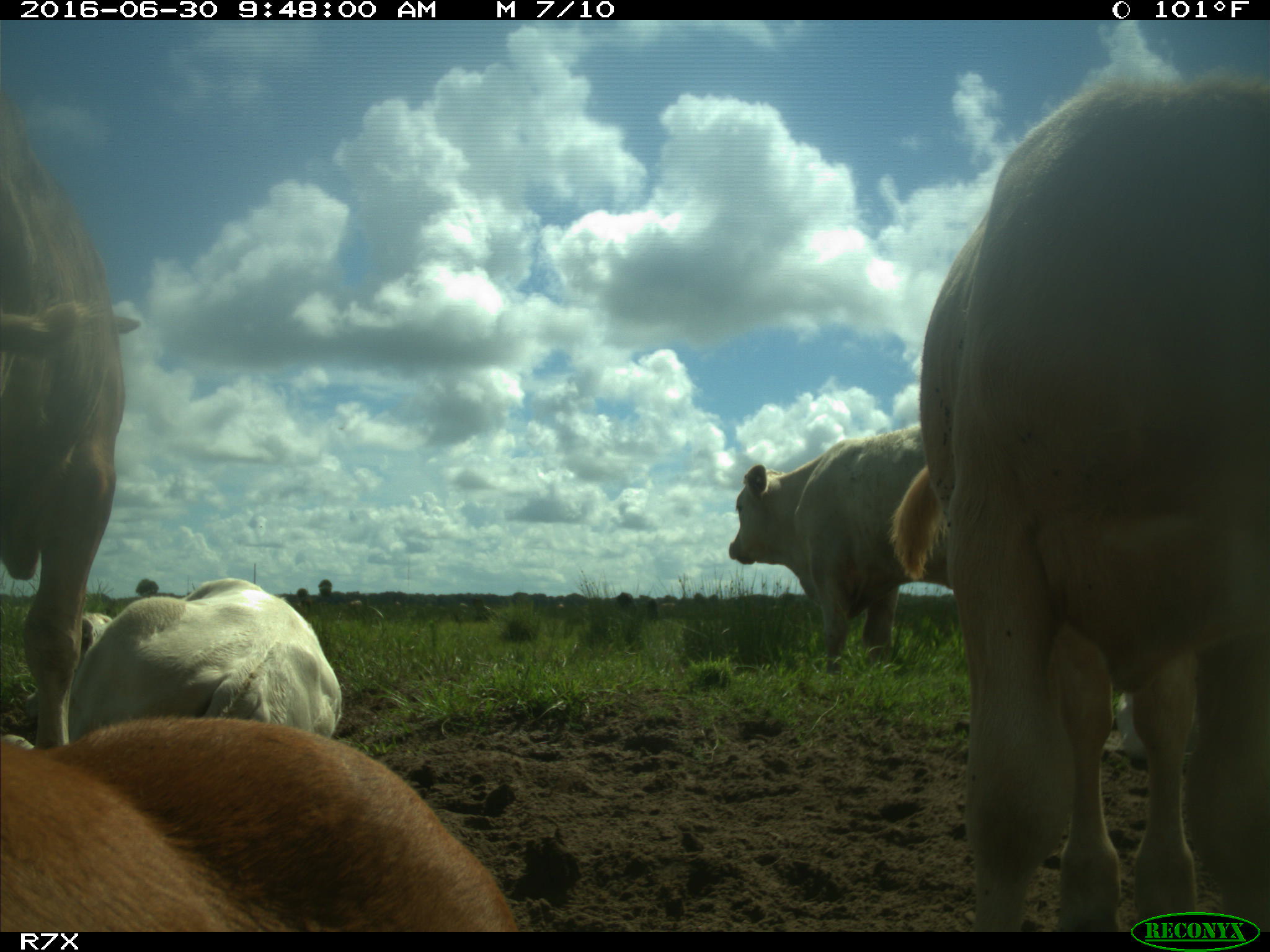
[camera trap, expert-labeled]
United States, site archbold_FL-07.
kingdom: Animalia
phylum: Chordata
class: Mammalia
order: Artiodactyla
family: Bovidae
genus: Bos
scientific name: Bos taurus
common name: domestic cow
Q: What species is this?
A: Bos taurus (domestic cow).